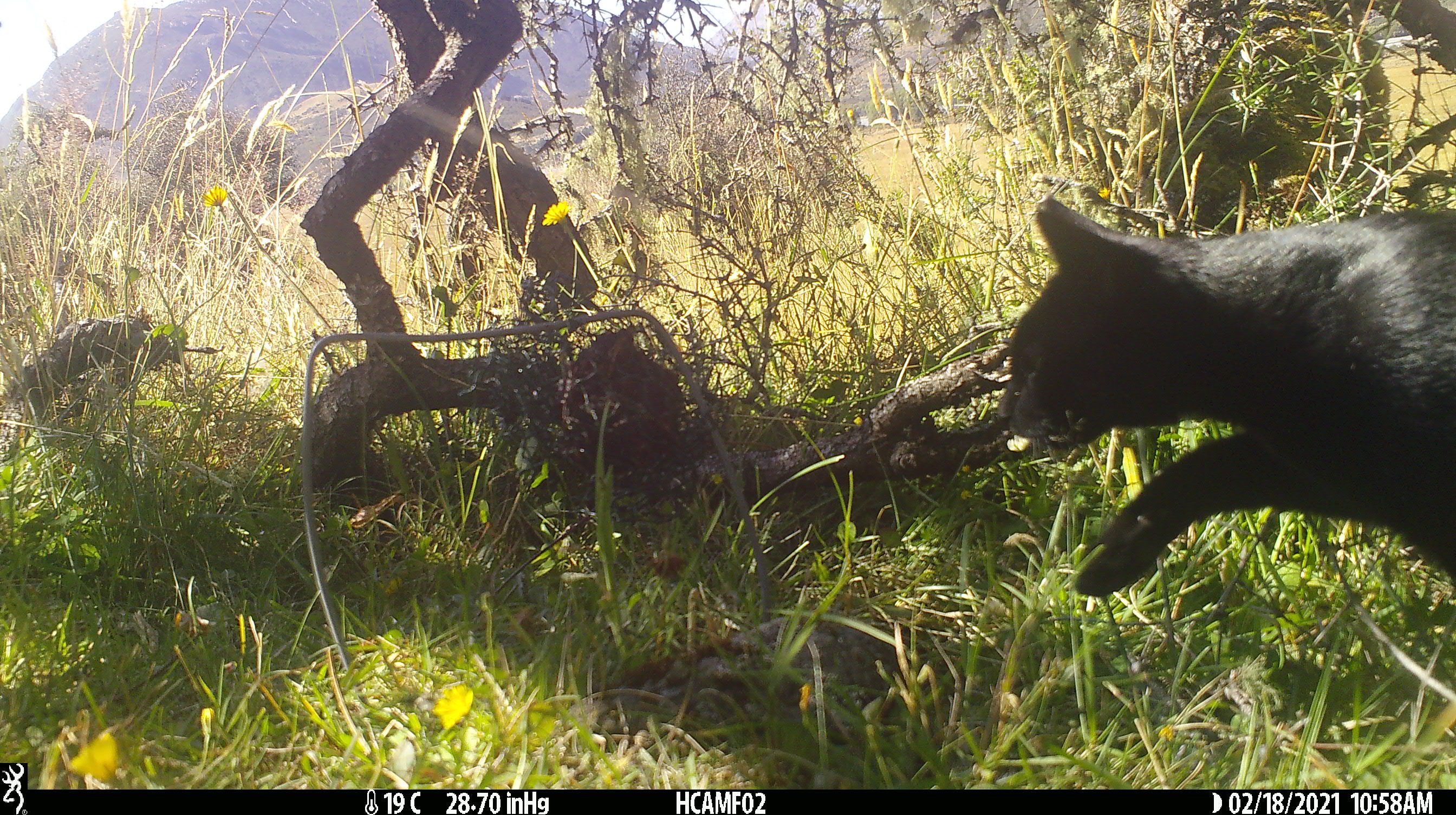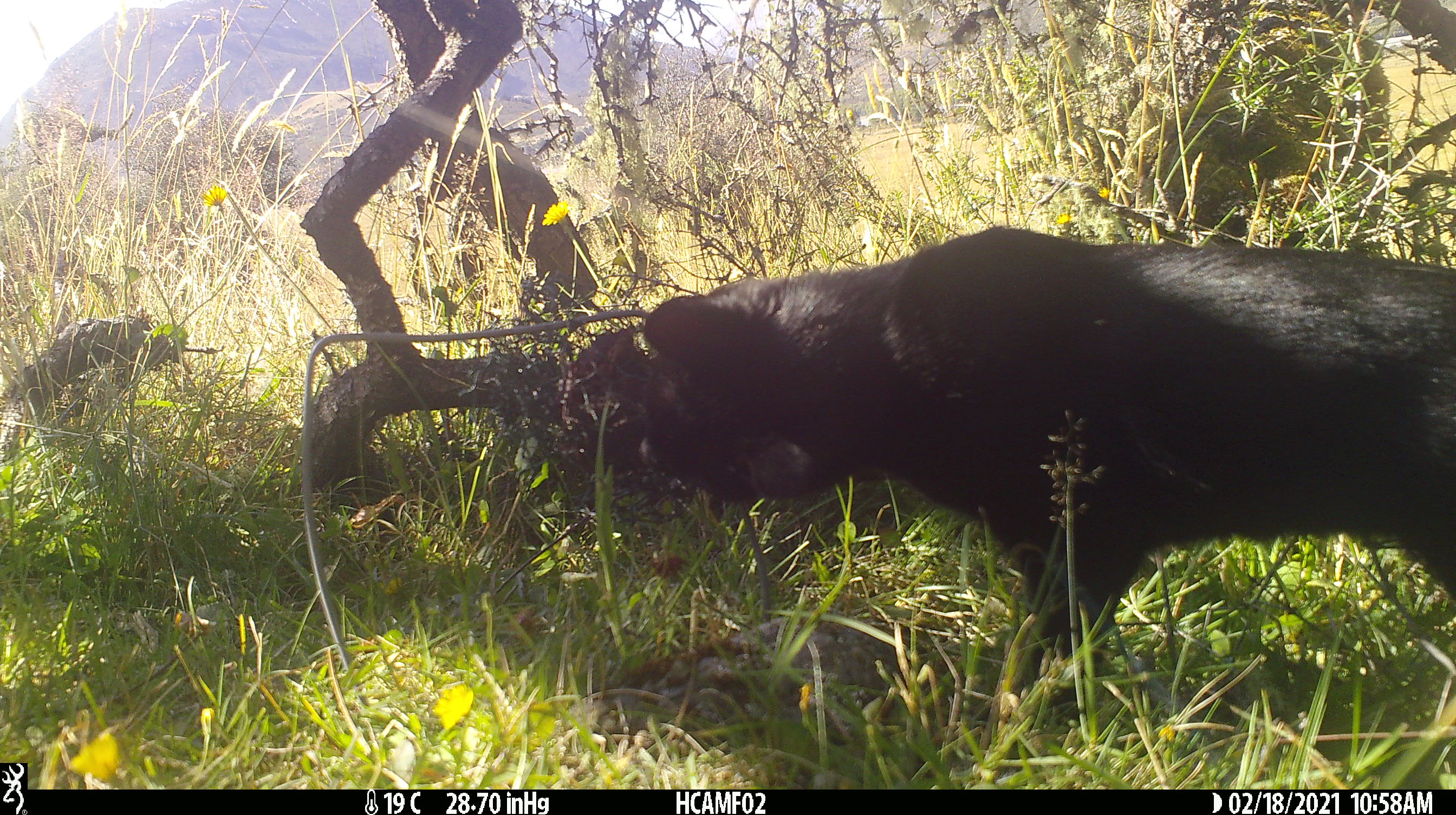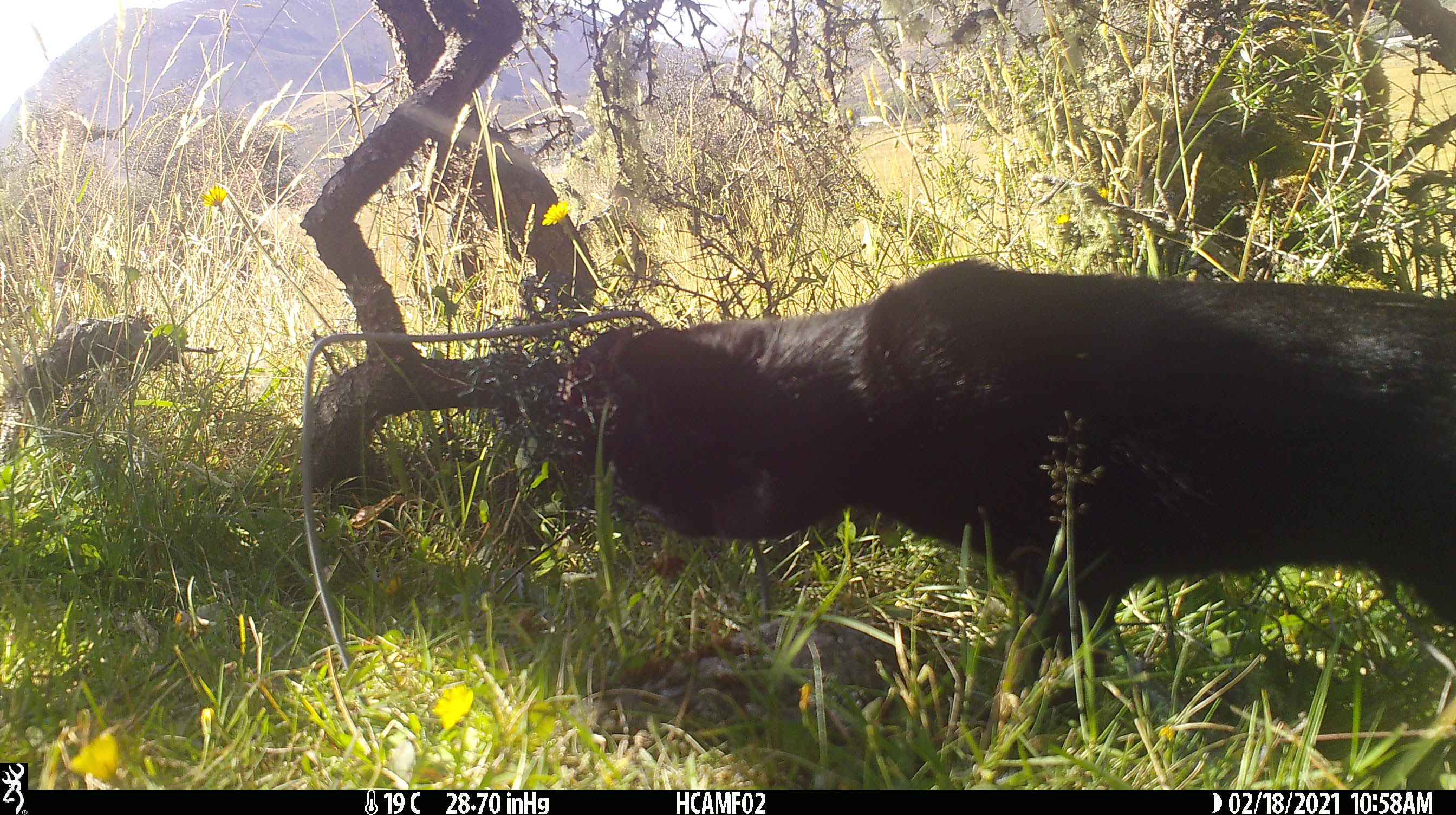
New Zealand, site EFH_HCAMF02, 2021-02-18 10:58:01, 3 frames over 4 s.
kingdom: Animalia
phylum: Chordata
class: Mammalia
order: Carnivora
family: Felidae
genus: Felis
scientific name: Felis catus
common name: domestic cat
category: cat